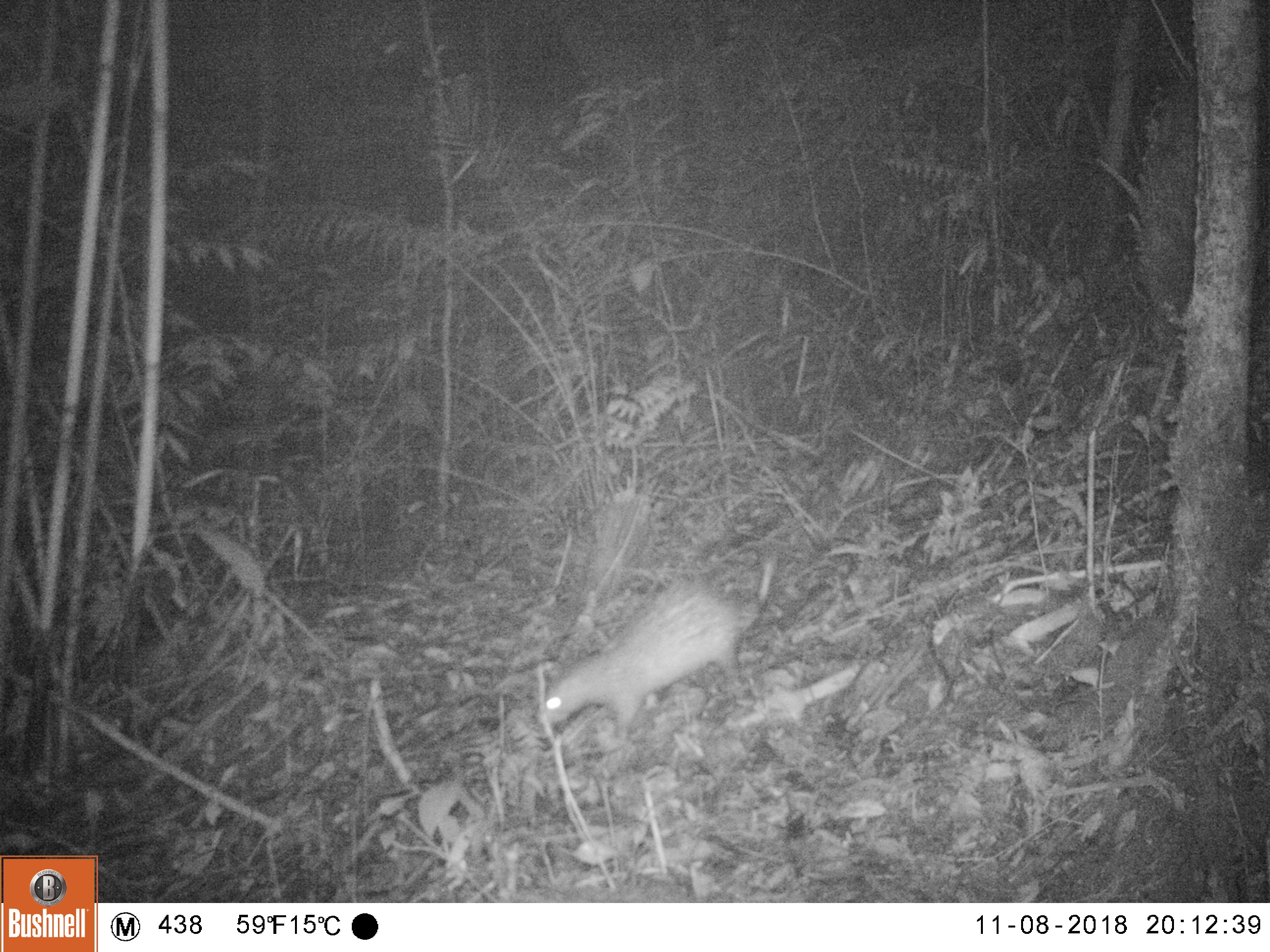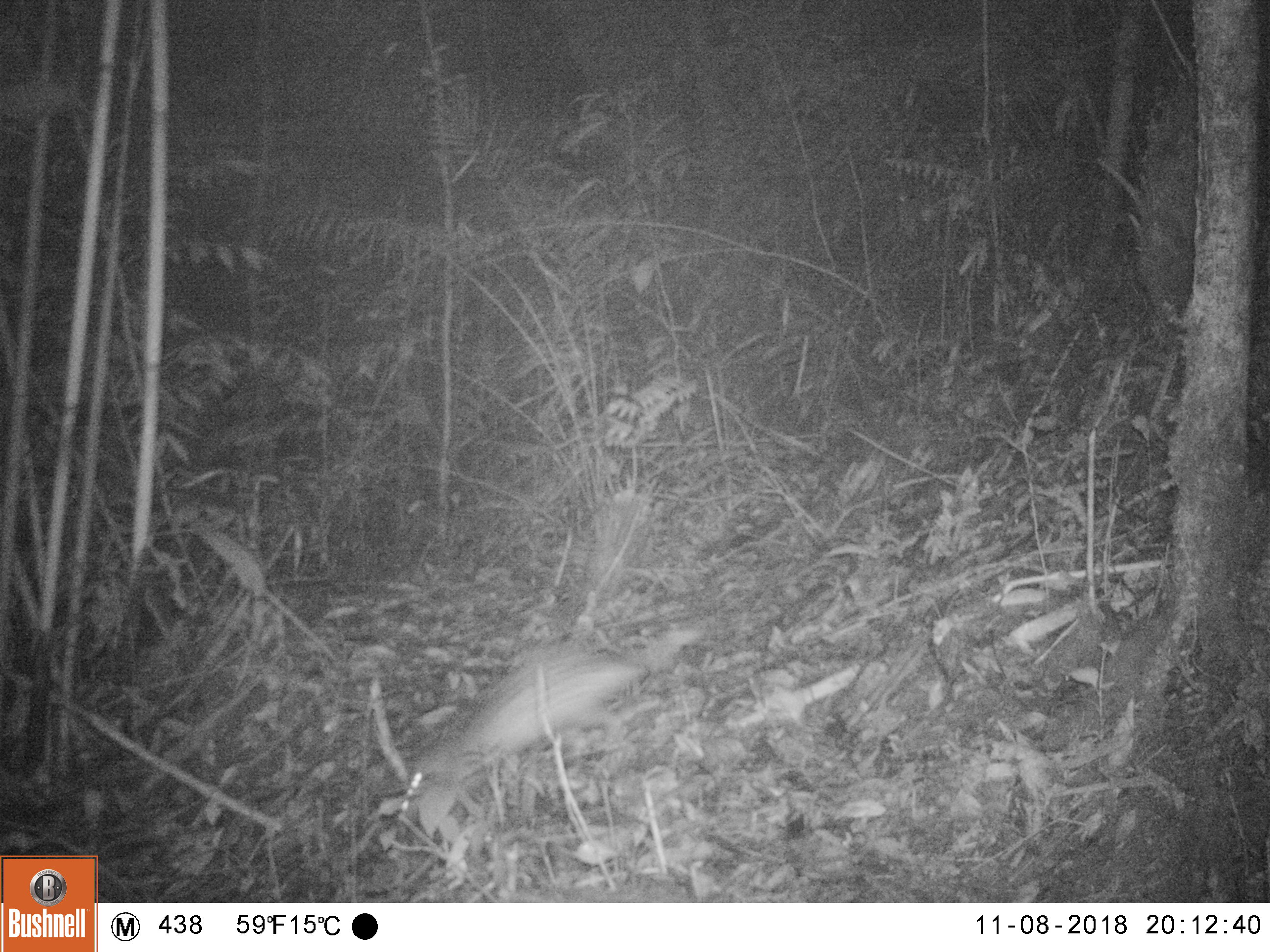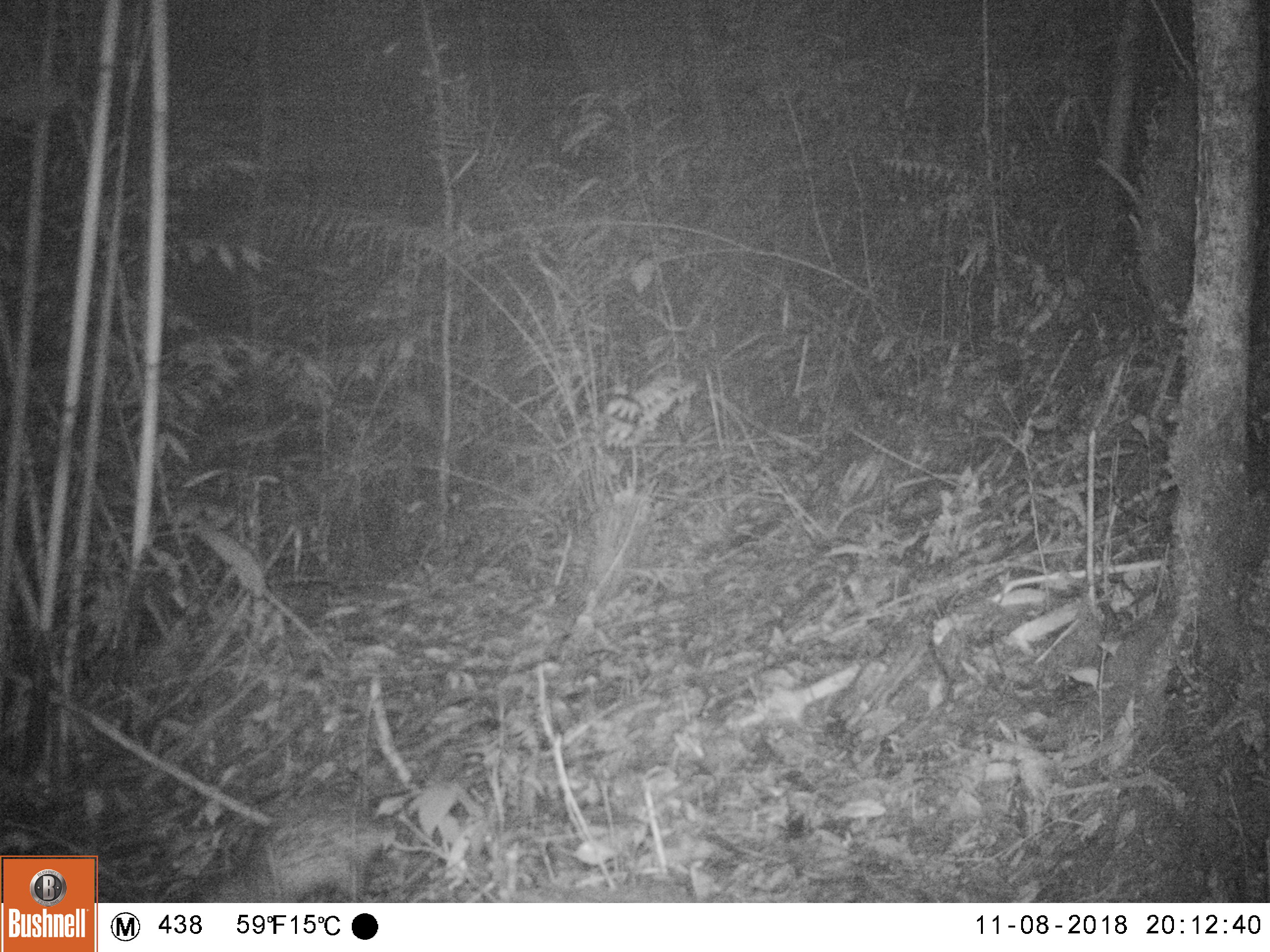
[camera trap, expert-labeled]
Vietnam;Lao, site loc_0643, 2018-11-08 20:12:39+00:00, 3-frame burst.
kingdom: Animalia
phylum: Chordata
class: Mammalia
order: Rodentia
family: Hystricidae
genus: Atherurus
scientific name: Atherurus macrourus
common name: asiatic brush-tailed porcupine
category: asiatic brush tailed porcupine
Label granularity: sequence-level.